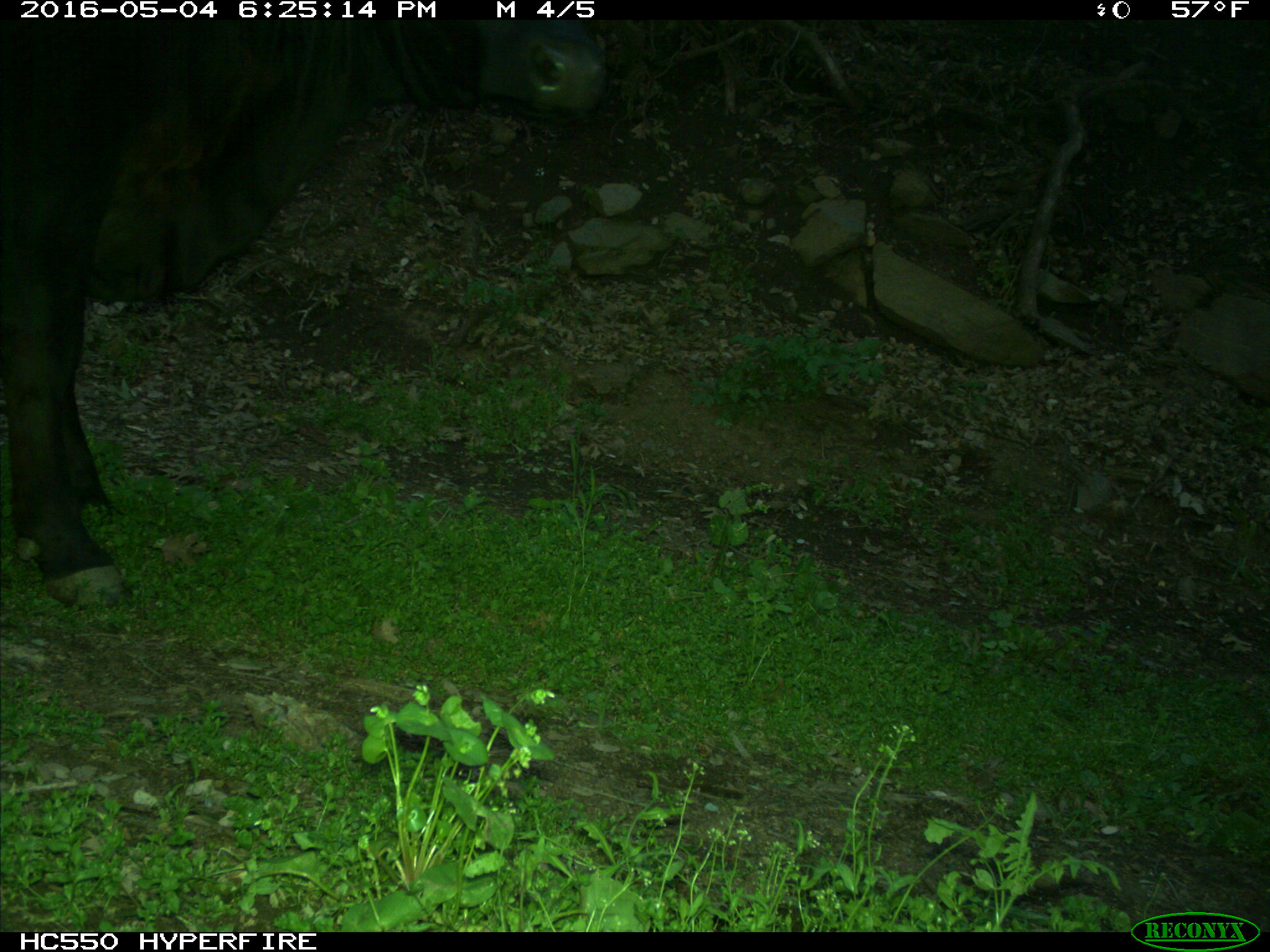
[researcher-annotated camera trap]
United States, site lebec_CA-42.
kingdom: Animalia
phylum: Chordata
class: Mammalia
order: Artiodactyla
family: Bovidae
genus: Bos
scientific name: Bos taurus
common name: domestic cow